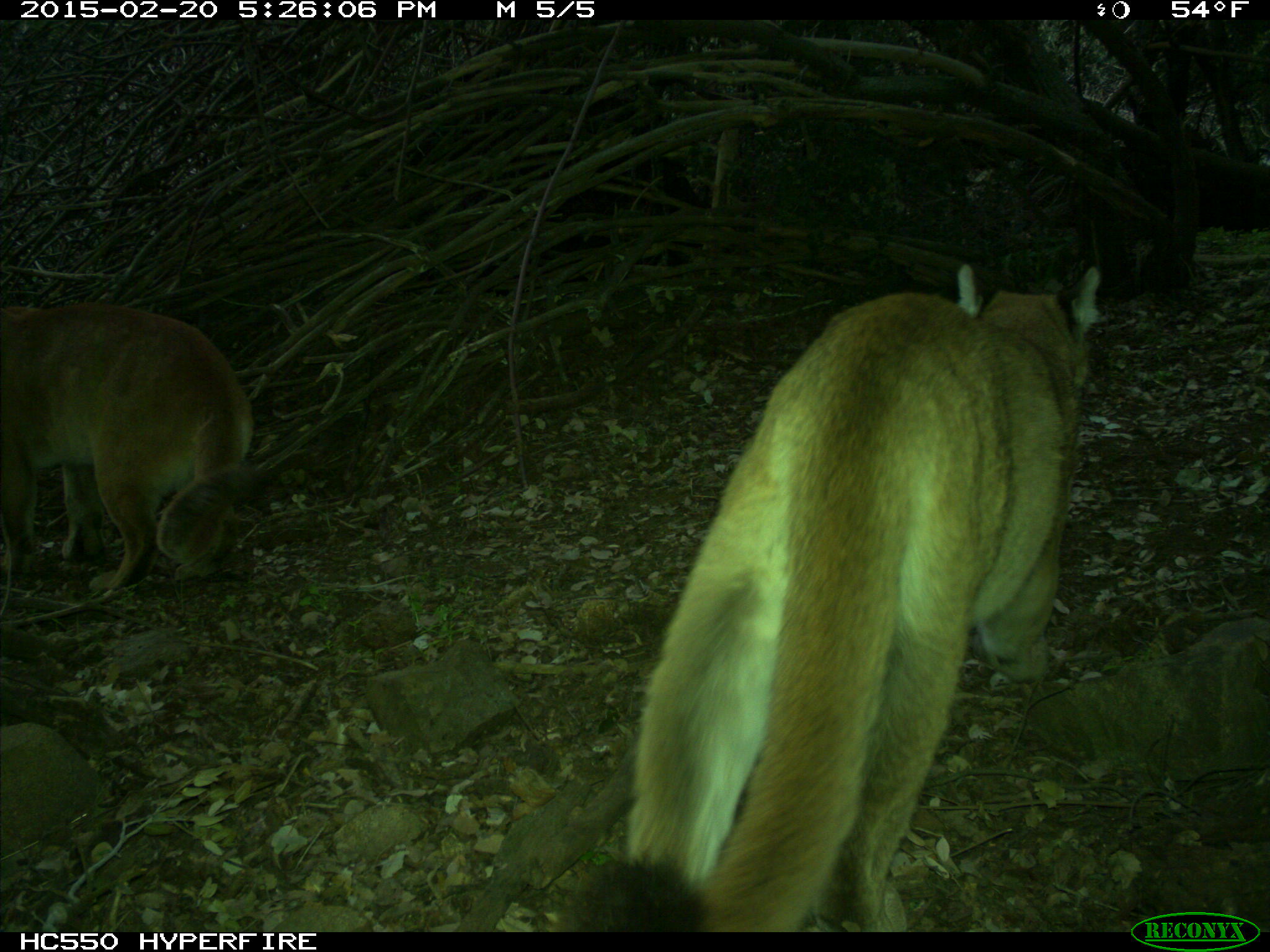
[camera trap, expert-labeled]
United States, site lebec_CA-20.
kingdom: Animalia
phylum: Chordata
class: Mammalia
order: Carnivora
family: Felidae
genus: Puma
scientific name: Puma concolor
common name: mountain lion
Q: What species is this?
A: Puma concolor (mountain lion).